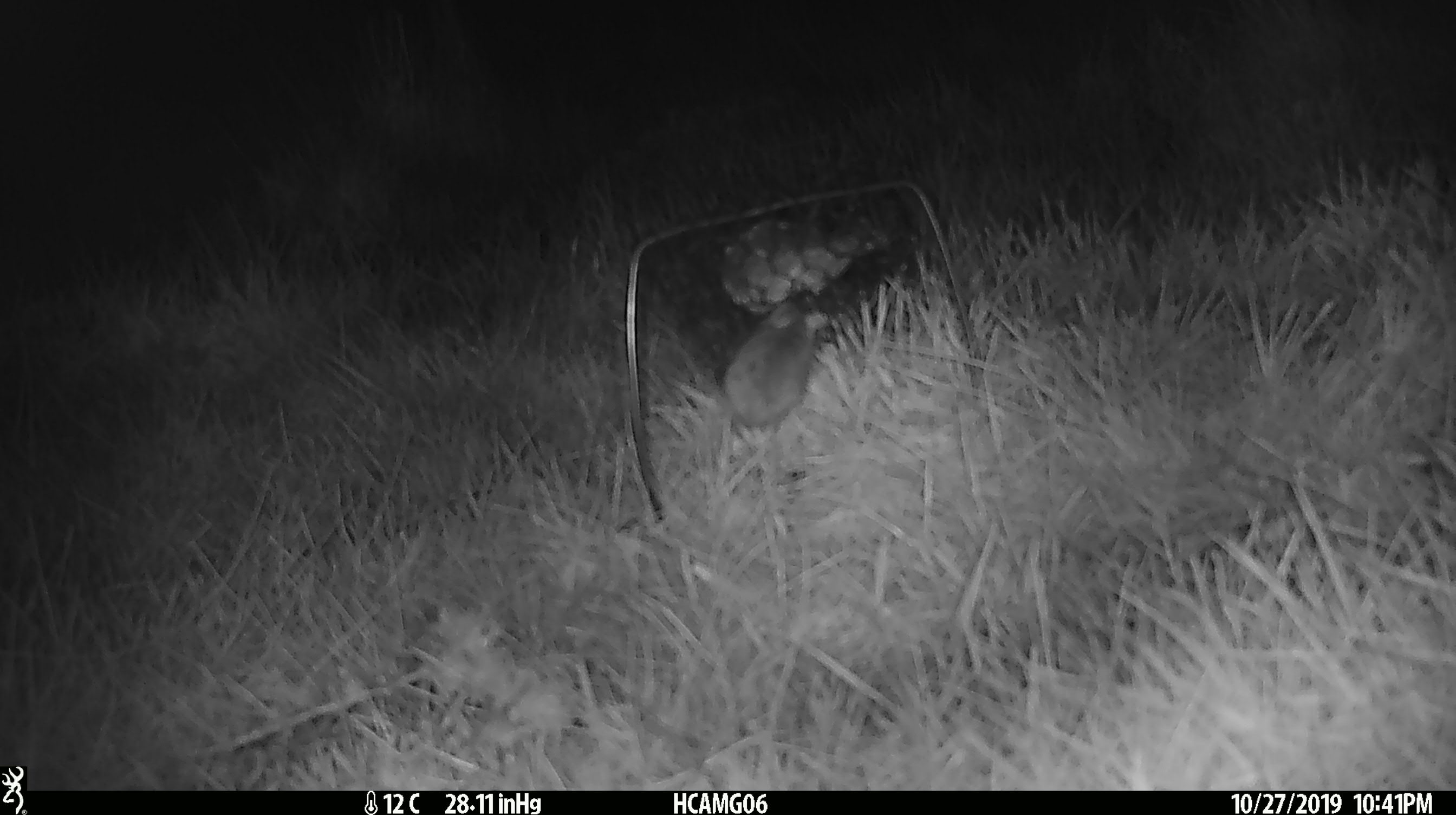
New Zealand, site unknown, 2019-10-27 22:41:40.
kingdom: Animalia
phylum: Chordata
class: Mammalia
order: Rodentia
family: Muridae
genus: Mus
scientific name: Mus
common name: mouse